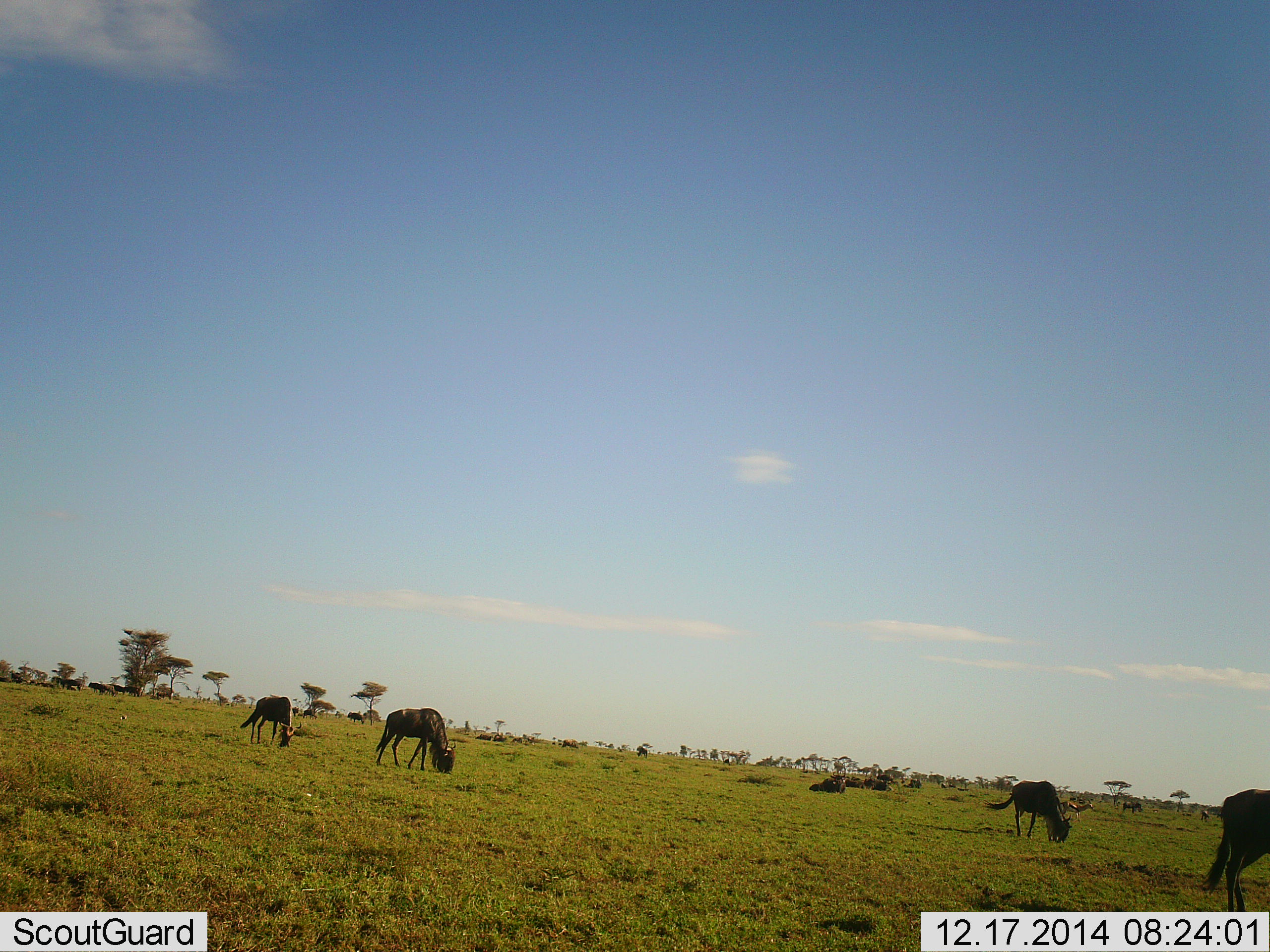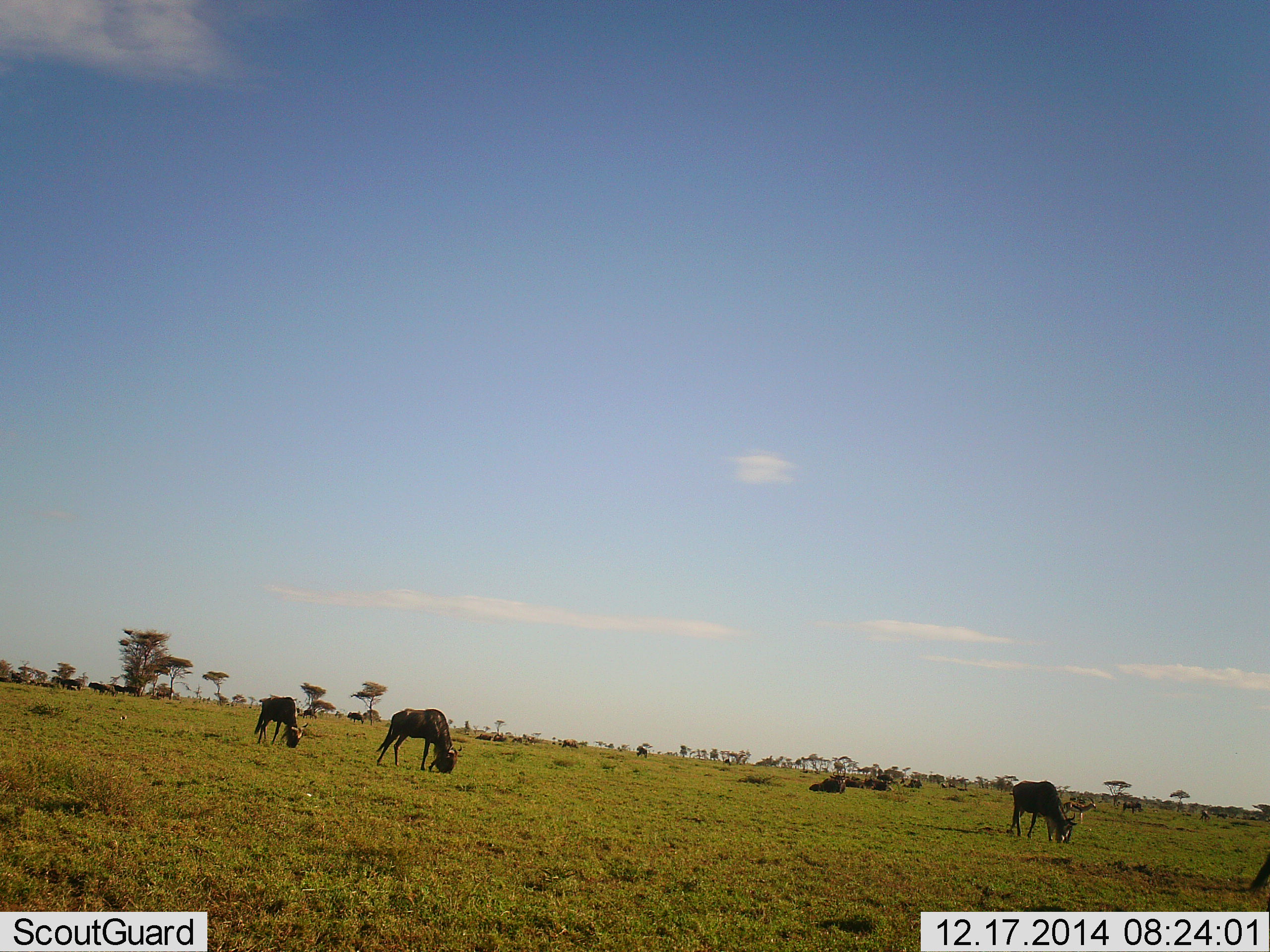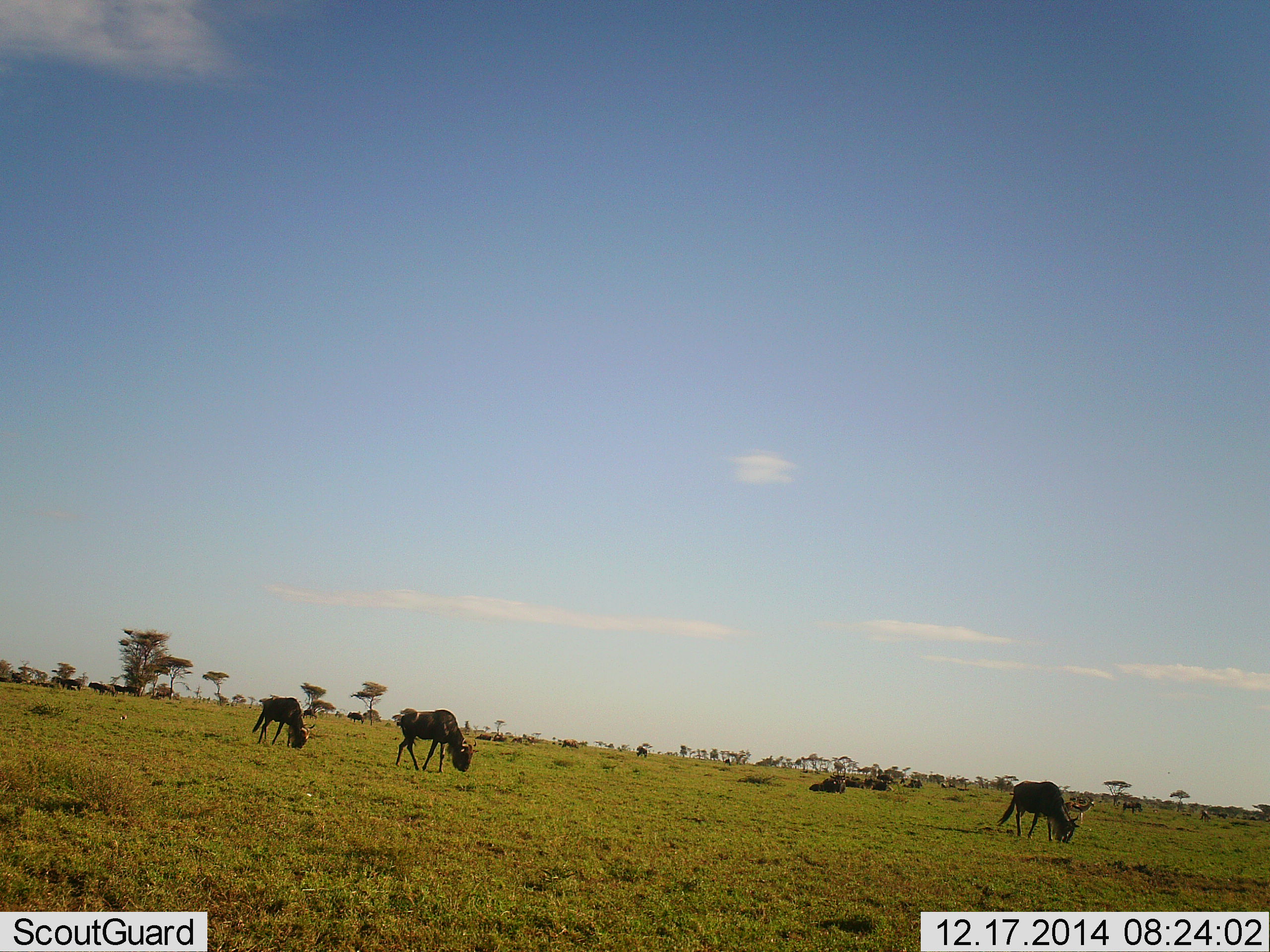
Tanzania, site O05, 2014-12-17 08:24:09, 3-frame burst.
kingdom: Animalia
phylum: Chordata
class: Mammalia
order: Artiodactyla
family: Bovidae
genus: Connochaetes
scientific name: Connochaetes taurinus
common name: blue wildebeest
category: wildebeest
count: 11-50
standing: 50%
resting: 42%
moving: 25%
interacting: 0%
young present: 0%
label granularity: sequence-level